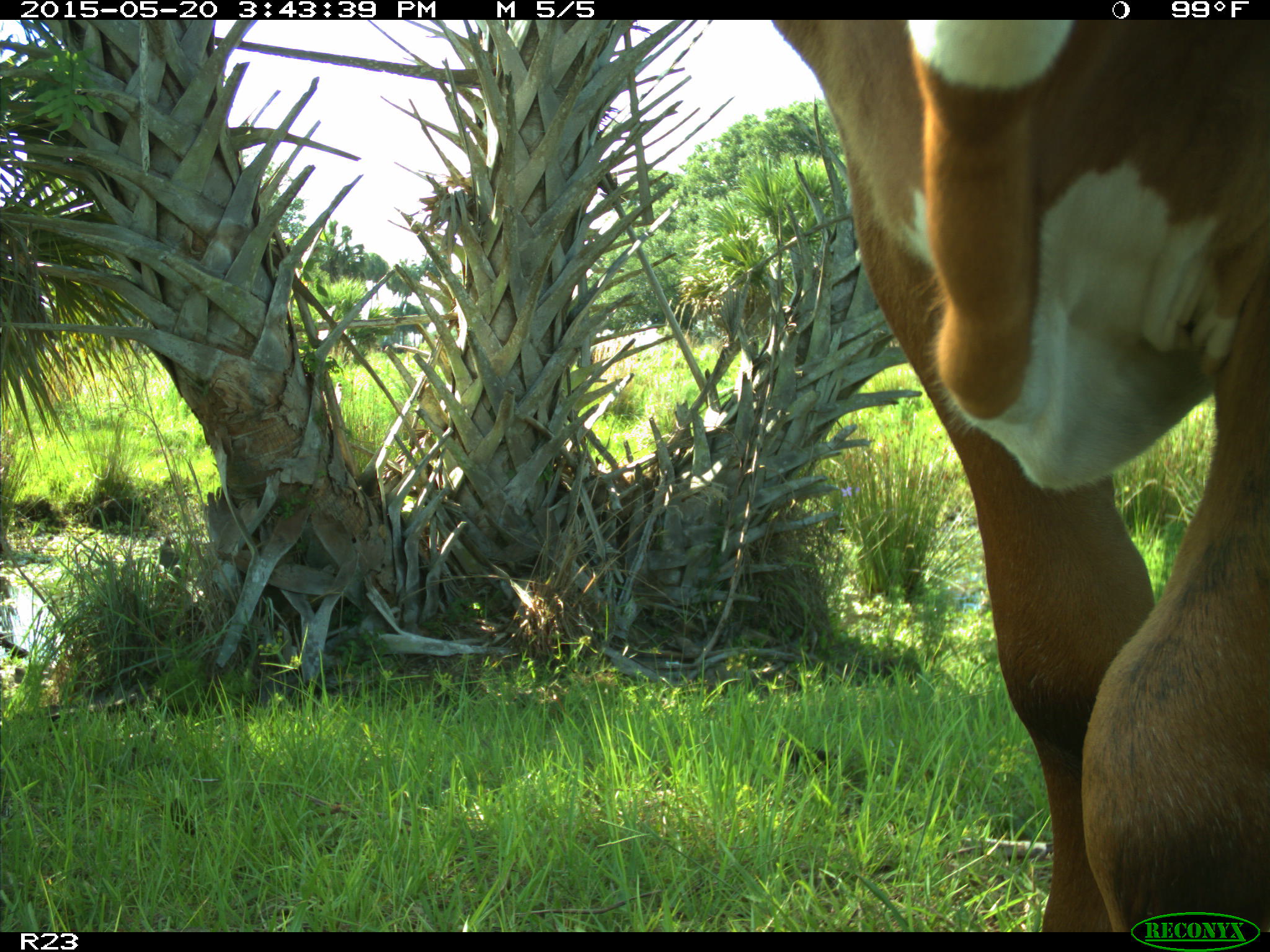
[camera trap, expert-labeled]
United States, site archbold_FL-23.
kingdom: Animalia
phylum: Chordata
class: Mammalia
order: Artiodactyla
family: Bovidae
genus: Bos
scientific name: Bos taurus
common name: domestic cow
Bos taurus (domestic cow).